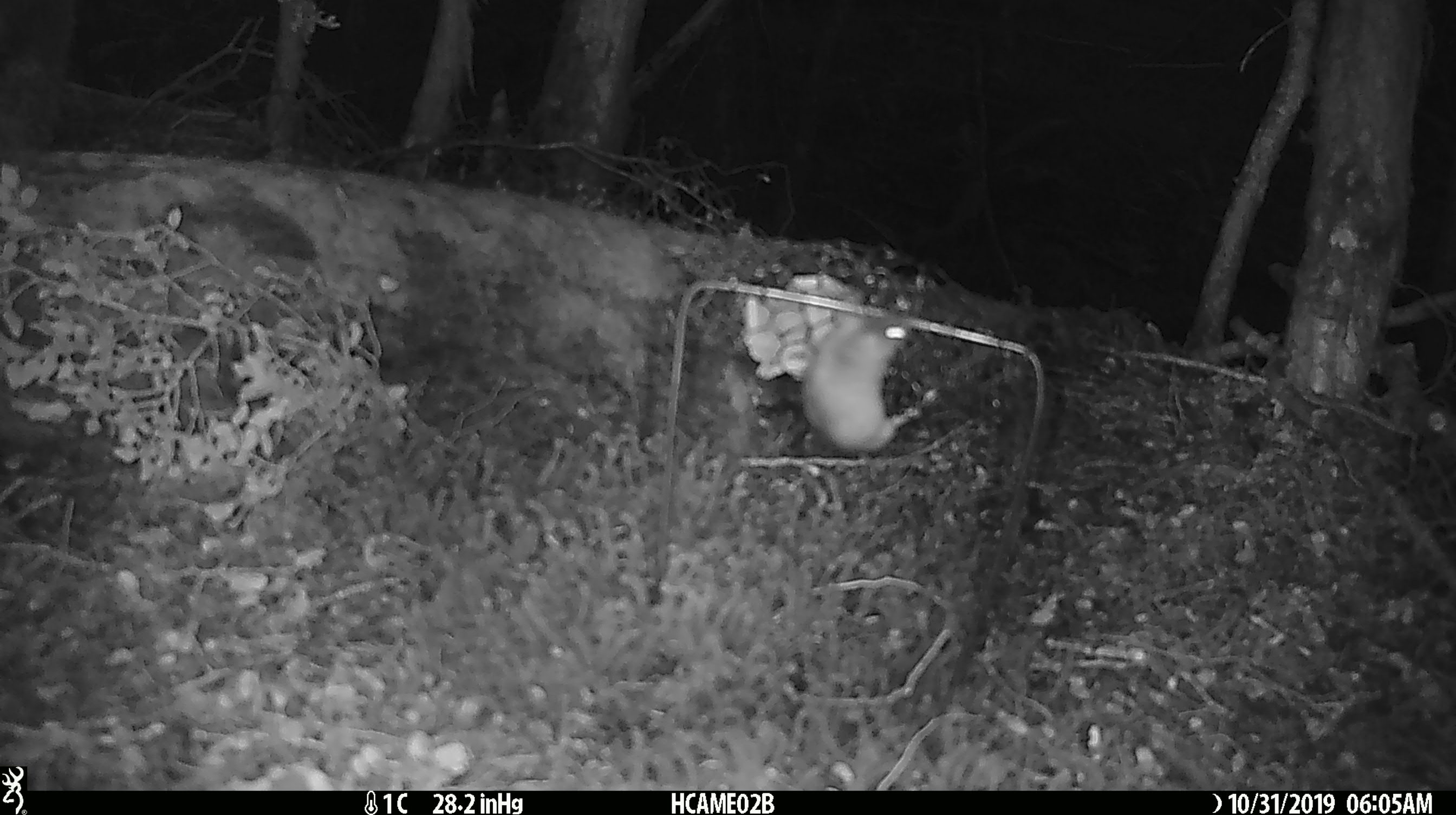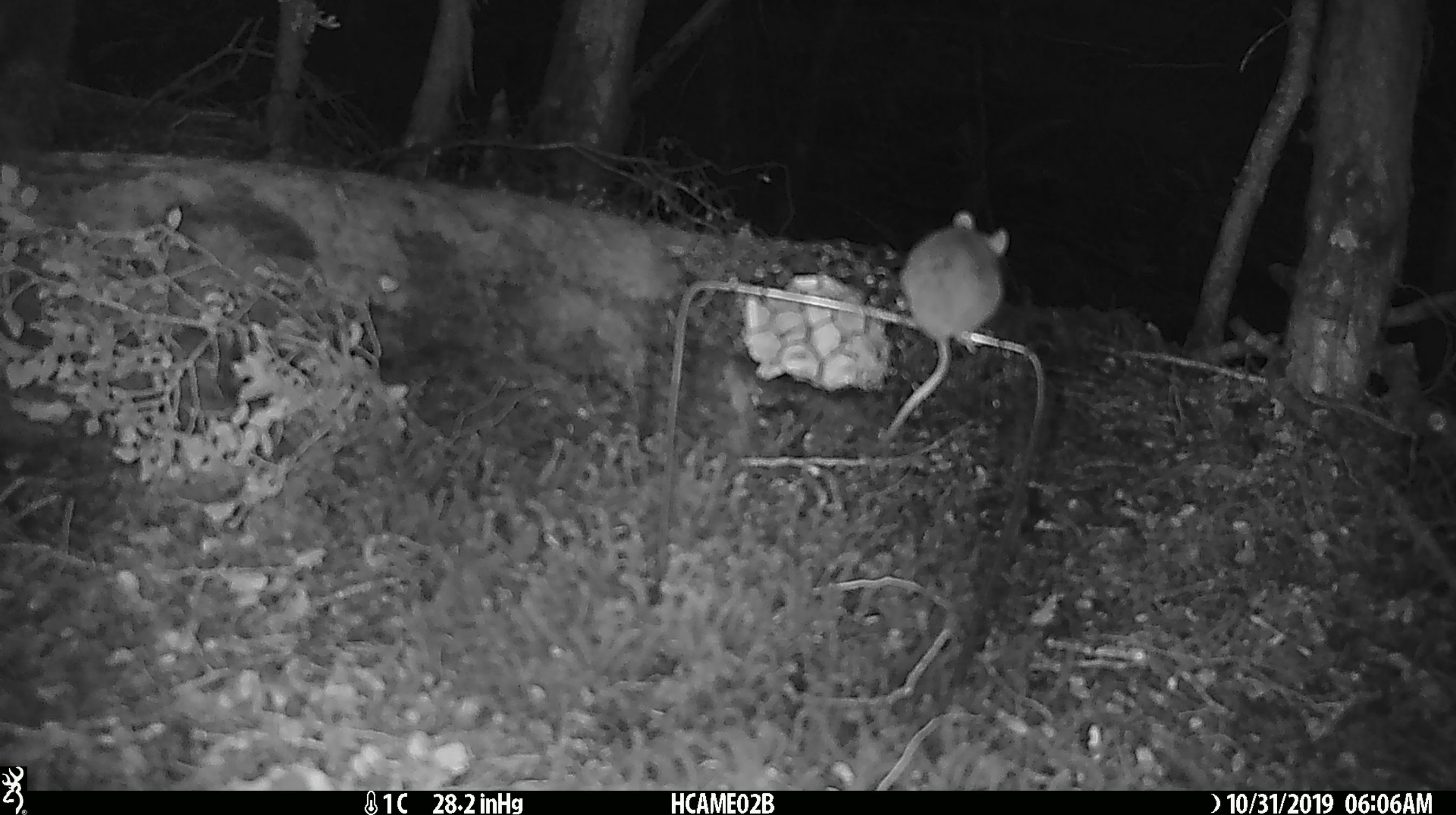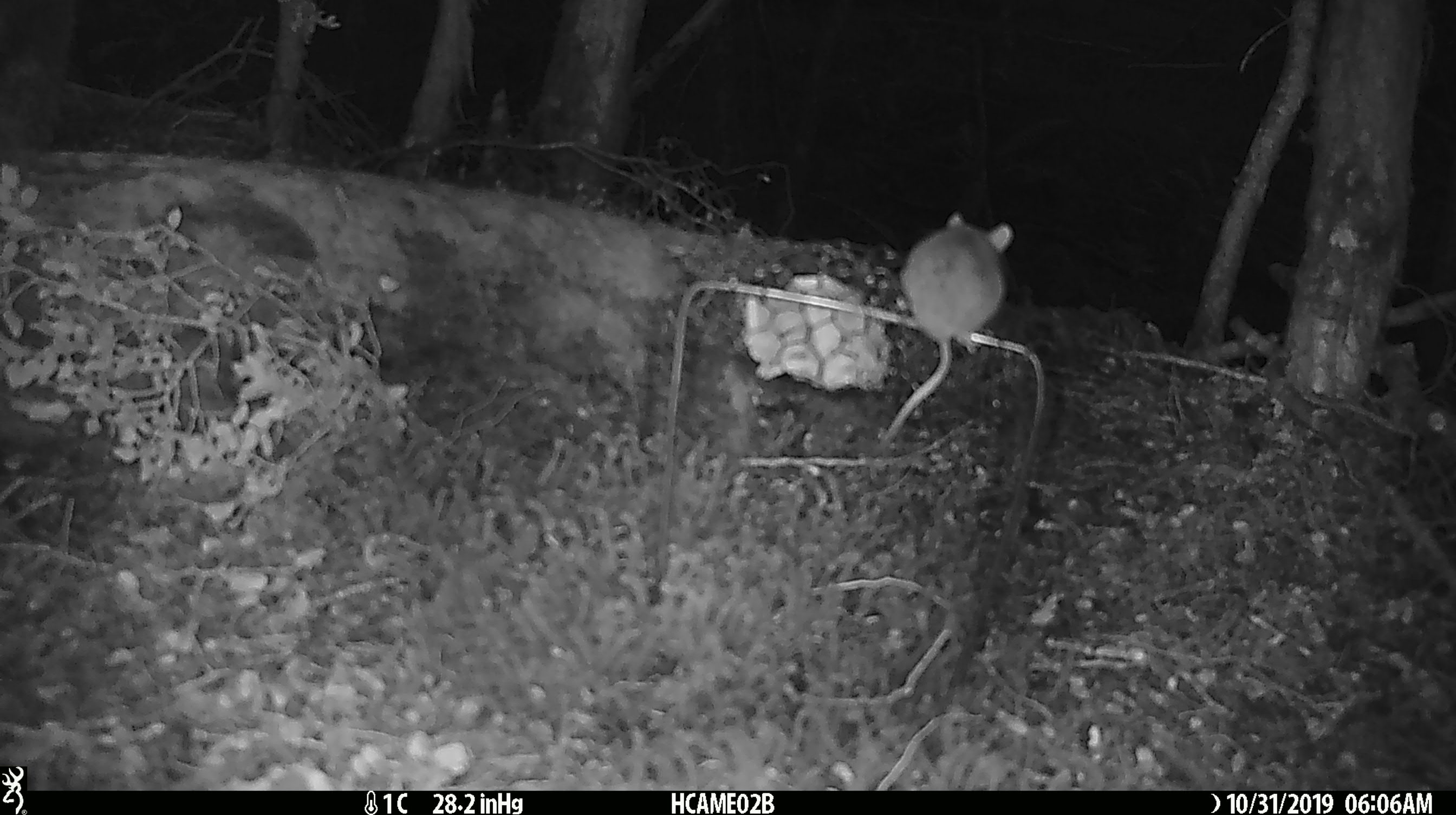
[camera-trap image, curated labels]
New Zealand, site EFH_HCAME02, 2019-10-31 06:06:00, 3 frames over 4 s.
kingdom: Animalia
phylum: Chordata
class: Mammalia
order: Rodentia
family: Muridae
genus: Mus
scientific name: Mus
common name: mouse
Mouse (Mus).